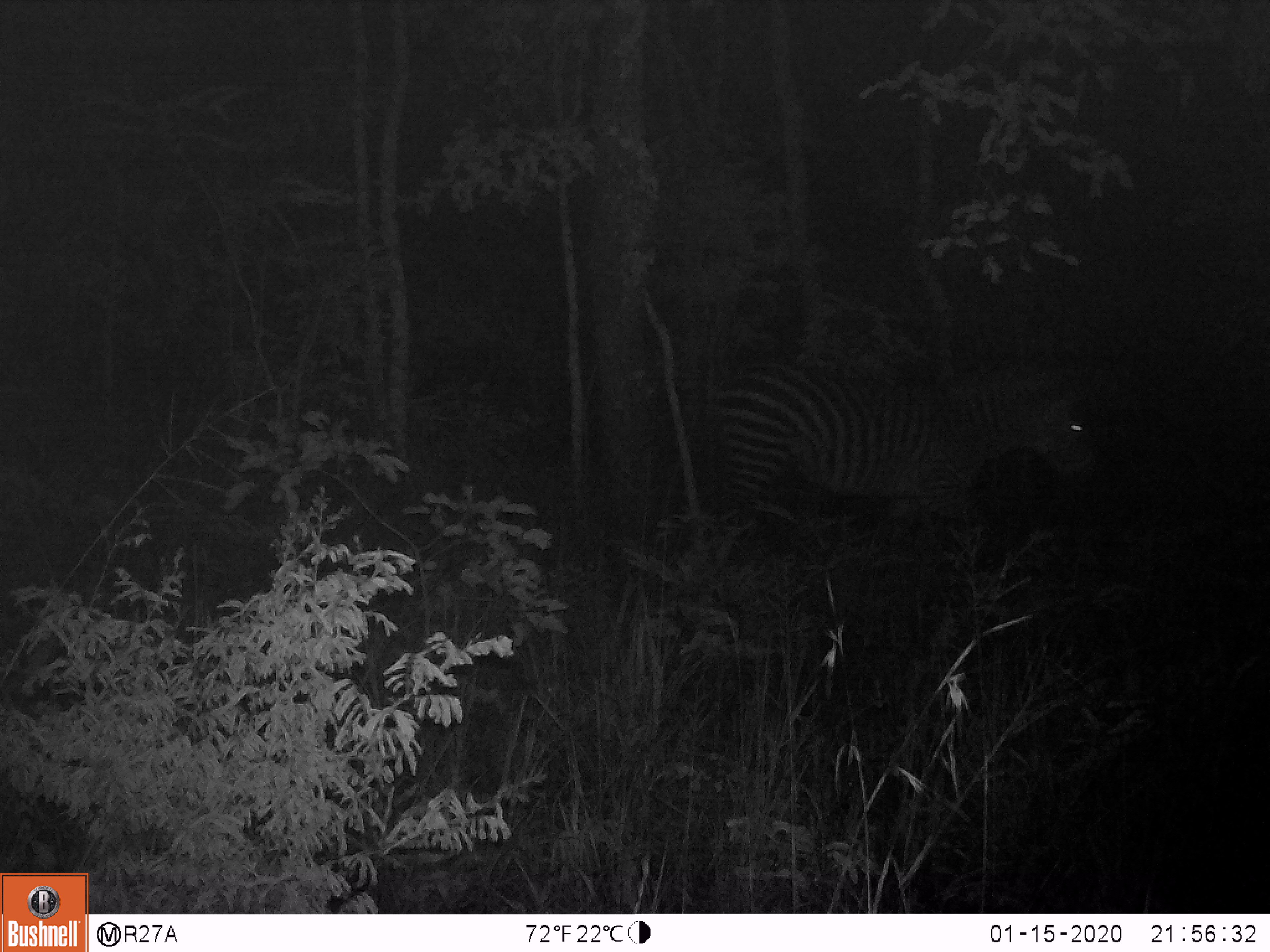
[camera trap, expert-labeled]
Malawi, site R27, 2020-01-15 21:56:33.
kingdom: Animalia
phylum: Chordata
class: Mammalia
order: Perissodactyla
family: Equidae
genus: Equus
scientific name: Equus quagga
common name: plains zebra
Plains zebra (Equus quagga), count 1.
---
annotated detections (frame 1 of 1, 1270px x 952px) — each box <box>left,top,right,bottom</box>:
plains zebra: <box>703,356,1098,543</box>